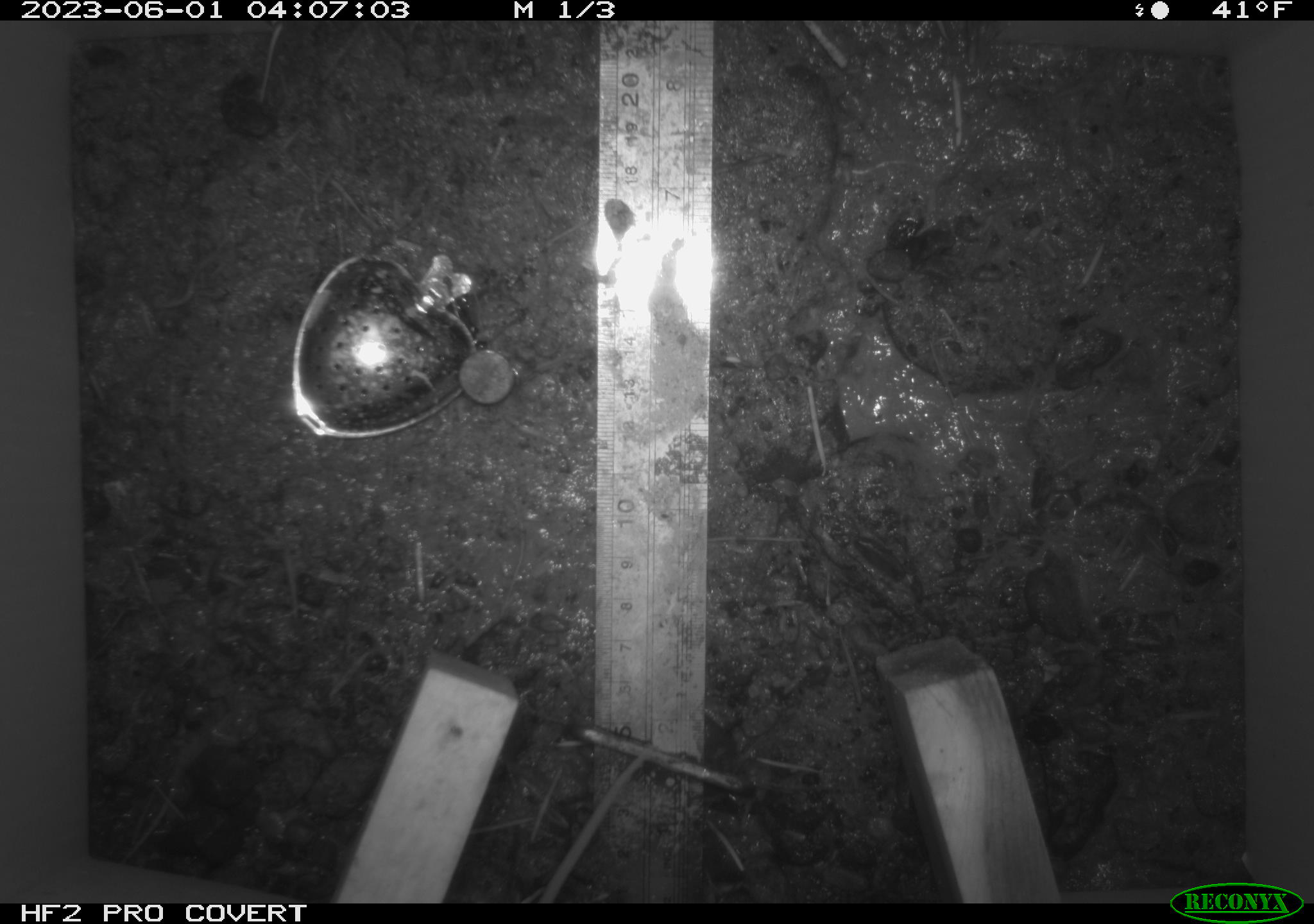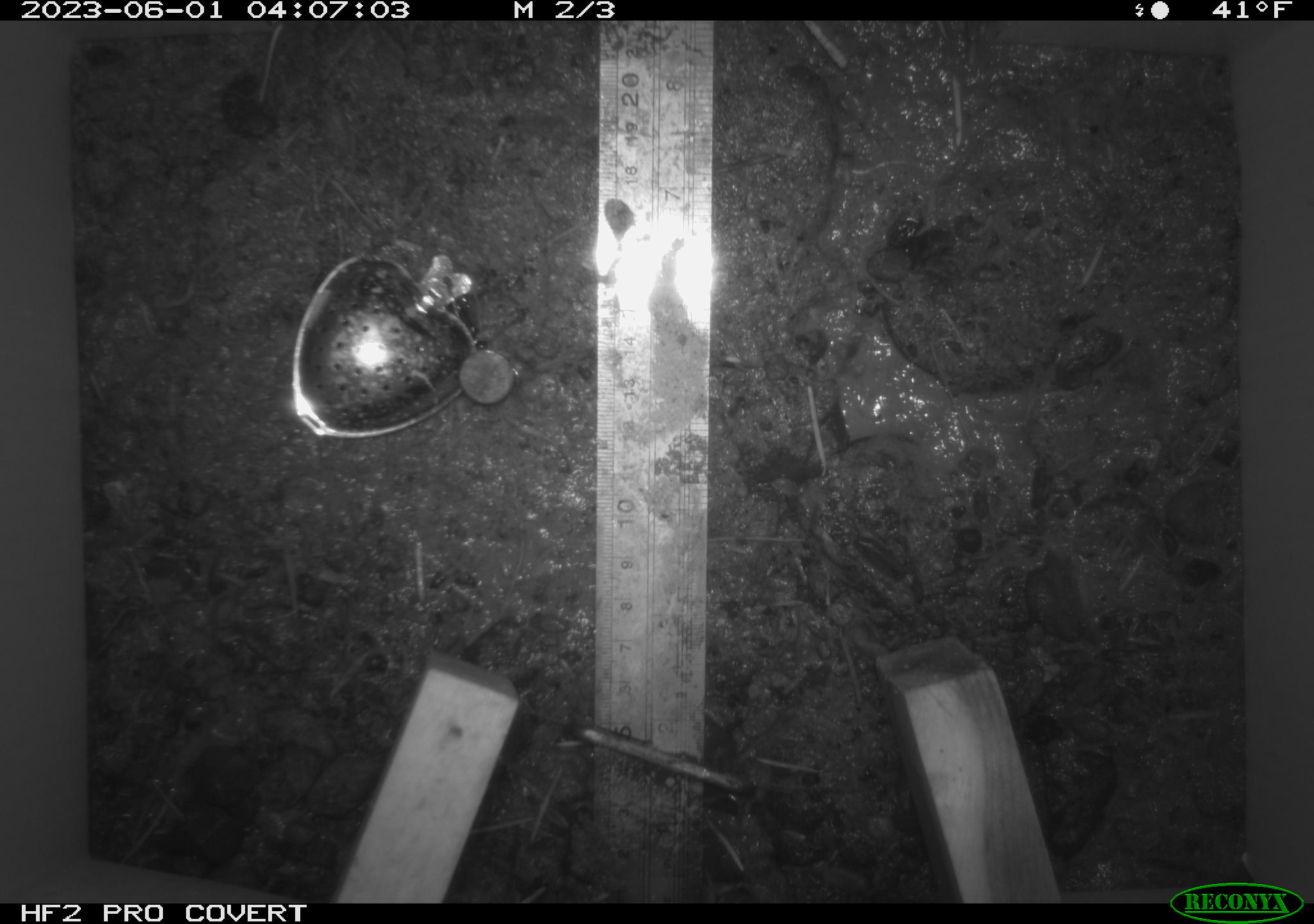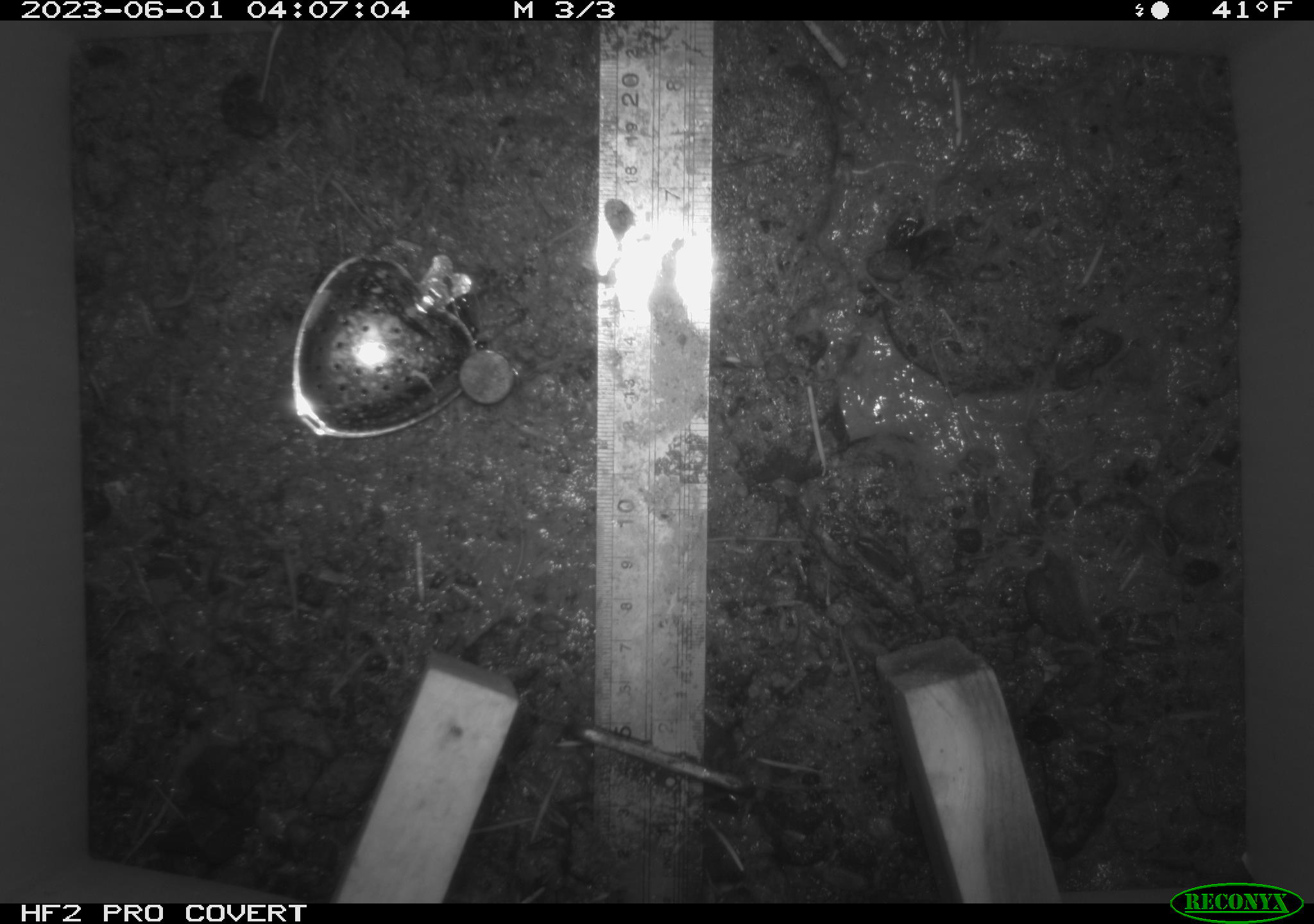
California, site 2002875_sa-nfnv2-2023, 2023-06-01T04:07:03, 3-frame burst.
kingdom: Animalia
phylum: Chordata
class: Mammalia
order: Rodentia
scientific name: Rodentia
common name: mouse species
Mouse species (Rodentia).